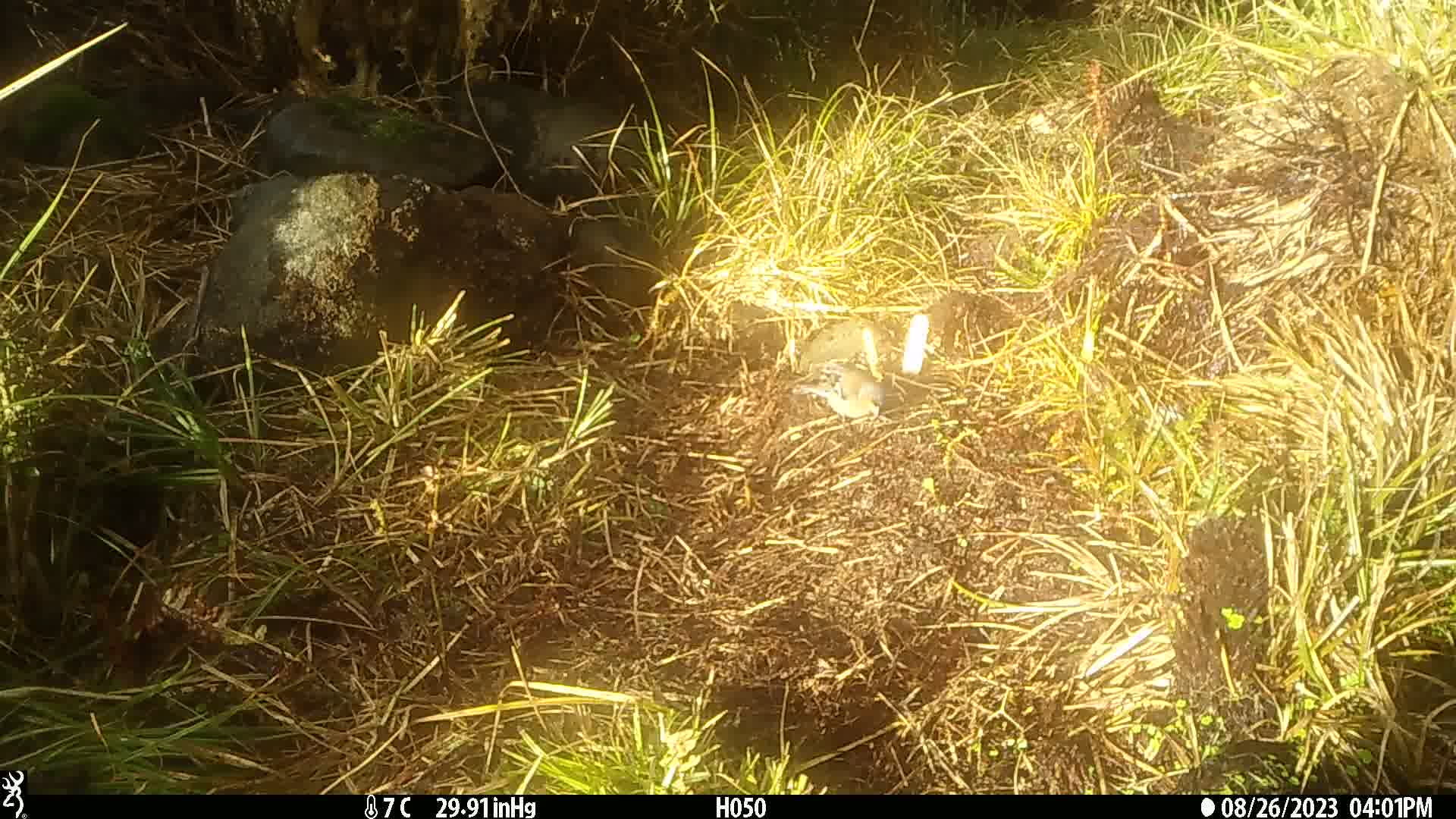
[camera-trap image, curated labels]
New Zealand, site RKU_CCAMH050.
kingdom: Animalia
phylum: Chordata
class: Aves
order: Passeriformes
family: Fringillidae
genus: Fringilla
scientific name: Fringilla coelebs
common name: common chaffinch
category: chaffinch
Chaffinch (common chaffinch) (Fringilla coelebs).